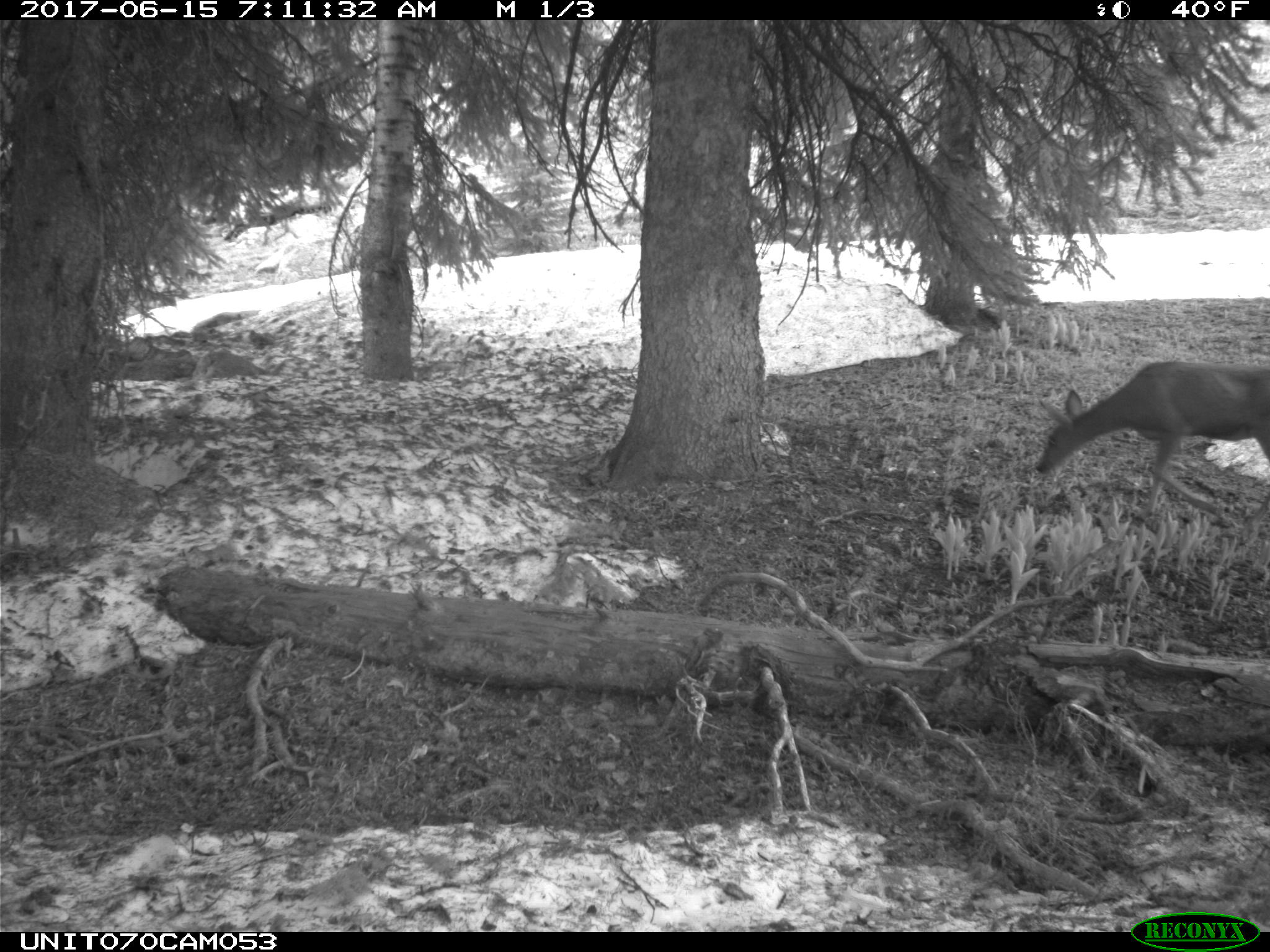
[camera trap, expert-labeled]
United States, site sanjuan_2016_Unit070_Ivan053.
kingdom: Animalia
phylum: Chordata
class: Mammalia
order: Artiodactyla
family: Cervidae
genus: Odocoileus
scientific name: Odocoileus hemionus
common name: mule deer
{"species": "Odocoileus hemionus (mule deer)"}